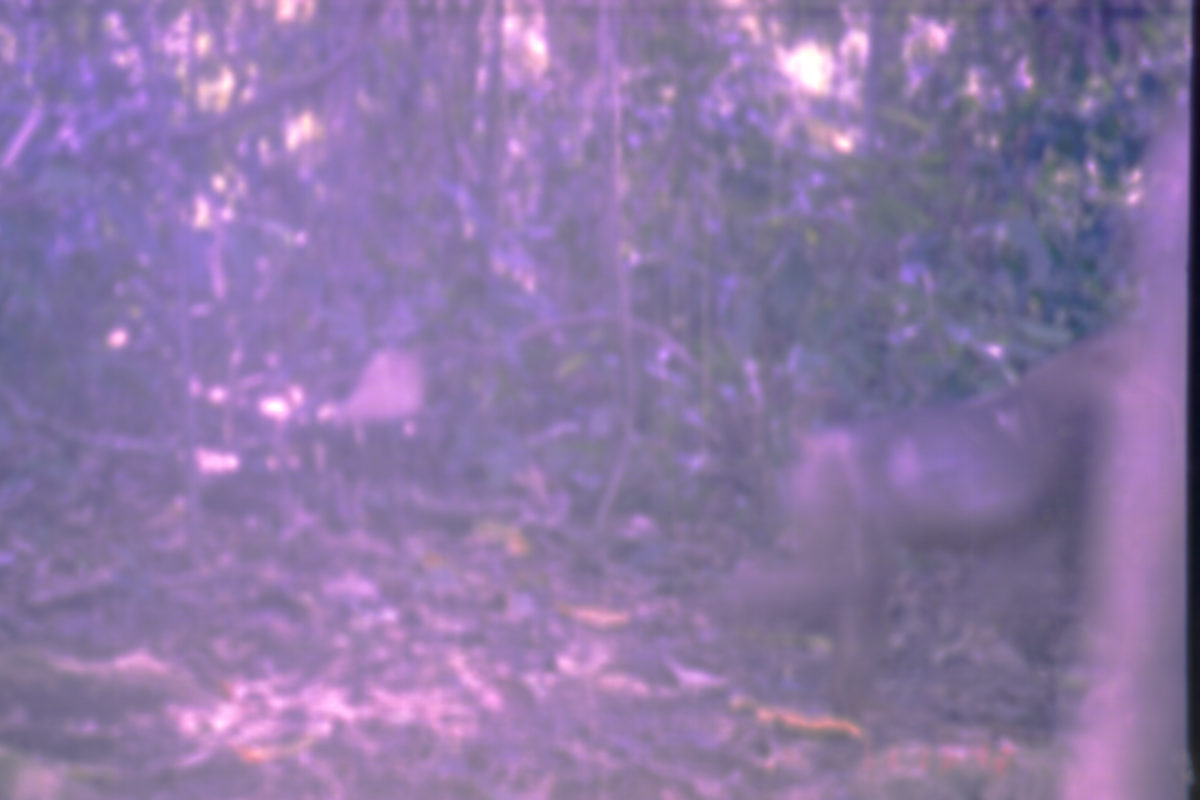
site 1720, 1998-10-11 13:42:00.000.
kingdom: Animalia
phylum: Chordata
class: Mammalia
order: Primates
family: Cercopithecidae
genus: Macaca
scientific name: Macaca nemestrina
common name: southern pig-tailed macaque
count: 1